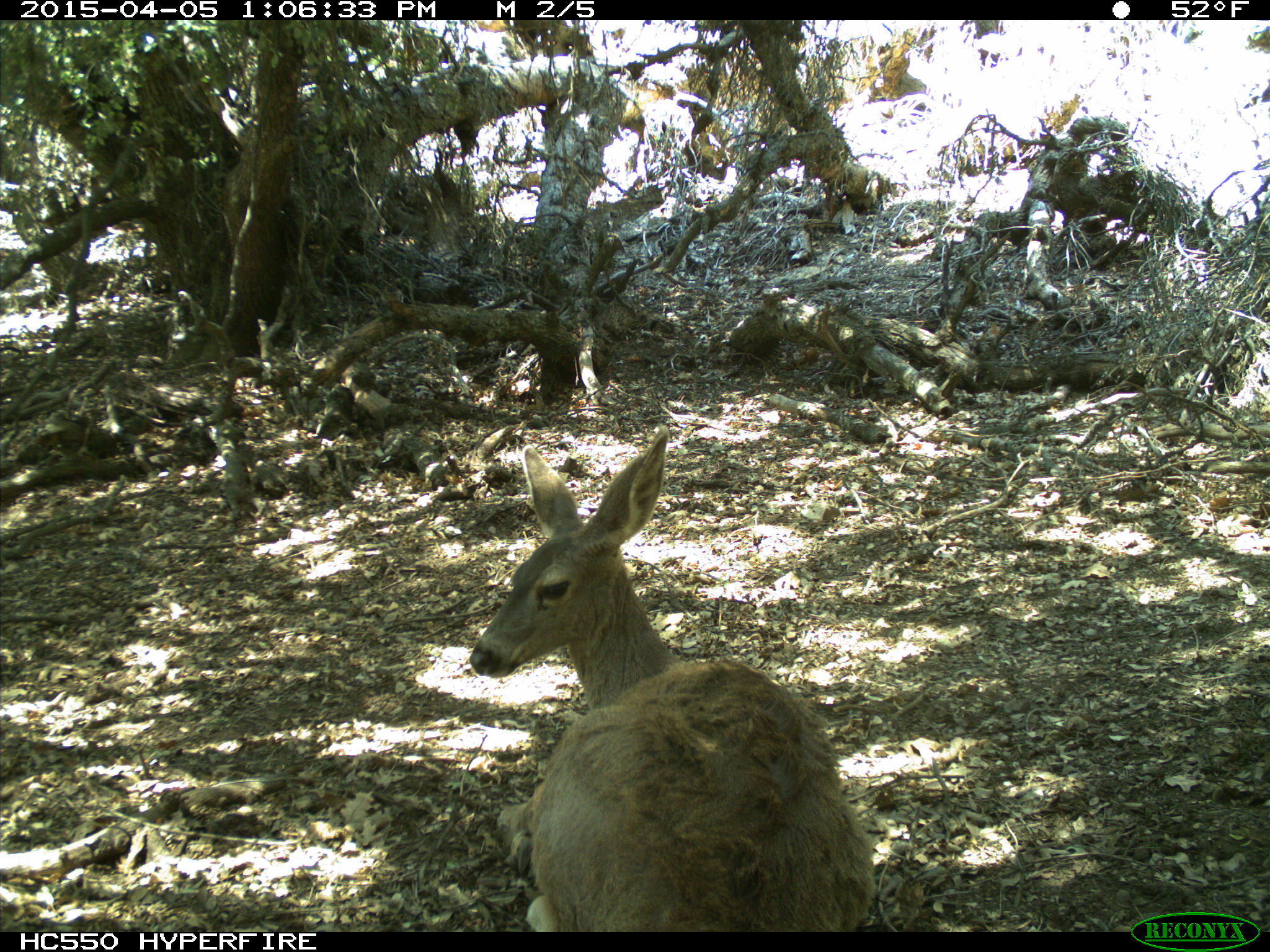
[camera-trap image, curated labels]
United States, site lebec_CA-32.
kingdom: Animalia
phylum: Chordata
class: Mammalia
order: Artiodactyla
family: Cervidae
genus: Odocoileus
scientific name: Odocoileus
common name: deer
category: unidentified deer